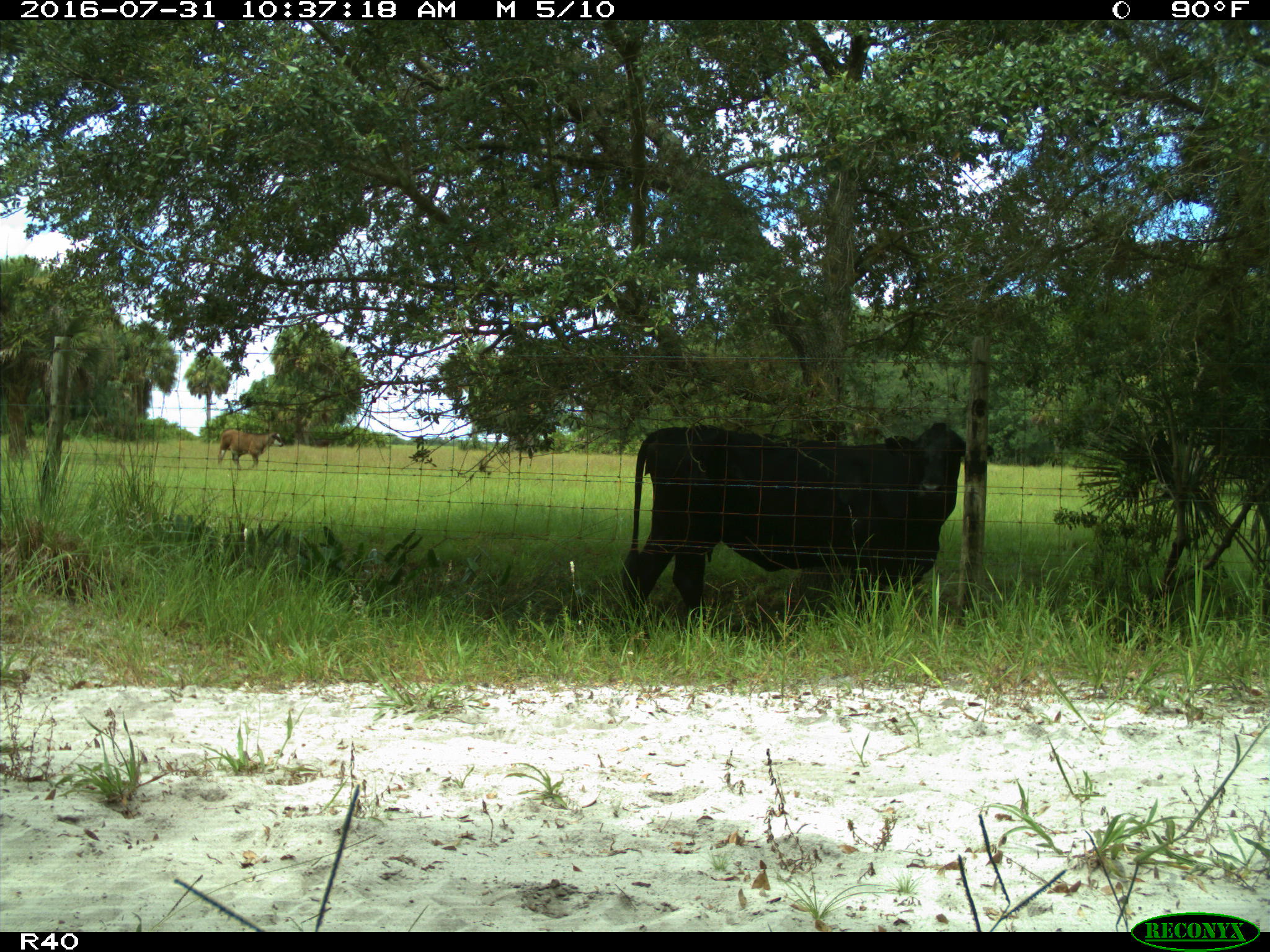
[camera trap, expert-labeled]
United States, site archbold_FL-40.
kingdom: Animalia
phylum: Chordata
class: Mammalia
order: Artiodactyla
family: Bovidae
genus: Bos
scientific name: Bos taurus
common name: domestic cow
Bos taurus (domestic cow).